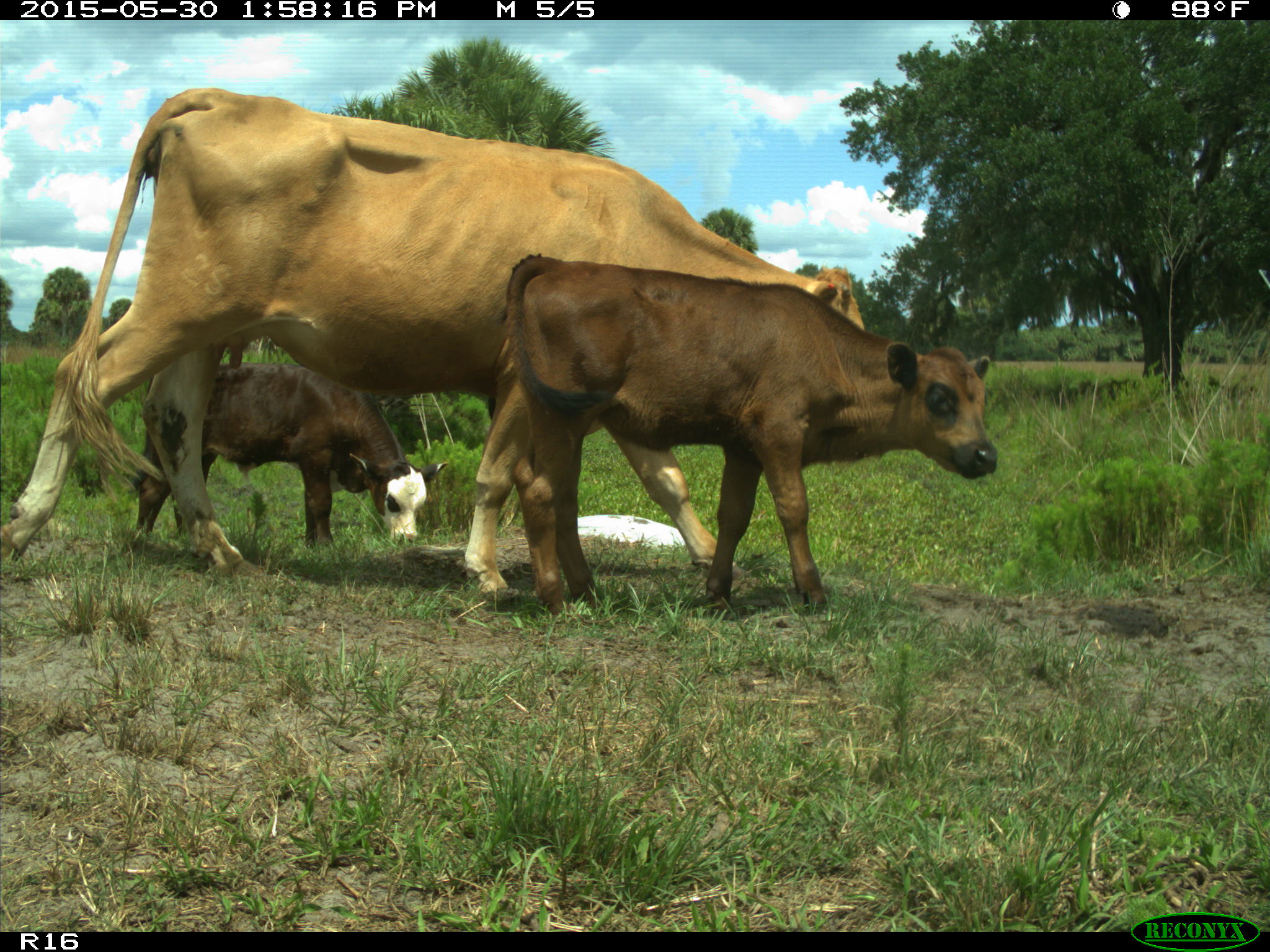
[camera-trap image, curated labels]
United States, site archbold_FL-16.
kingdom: Animalia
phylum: Chordata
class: Mammalia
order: Artiodactyla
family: Bovidae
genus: Bos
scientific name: Bos taurus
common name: domestic cow